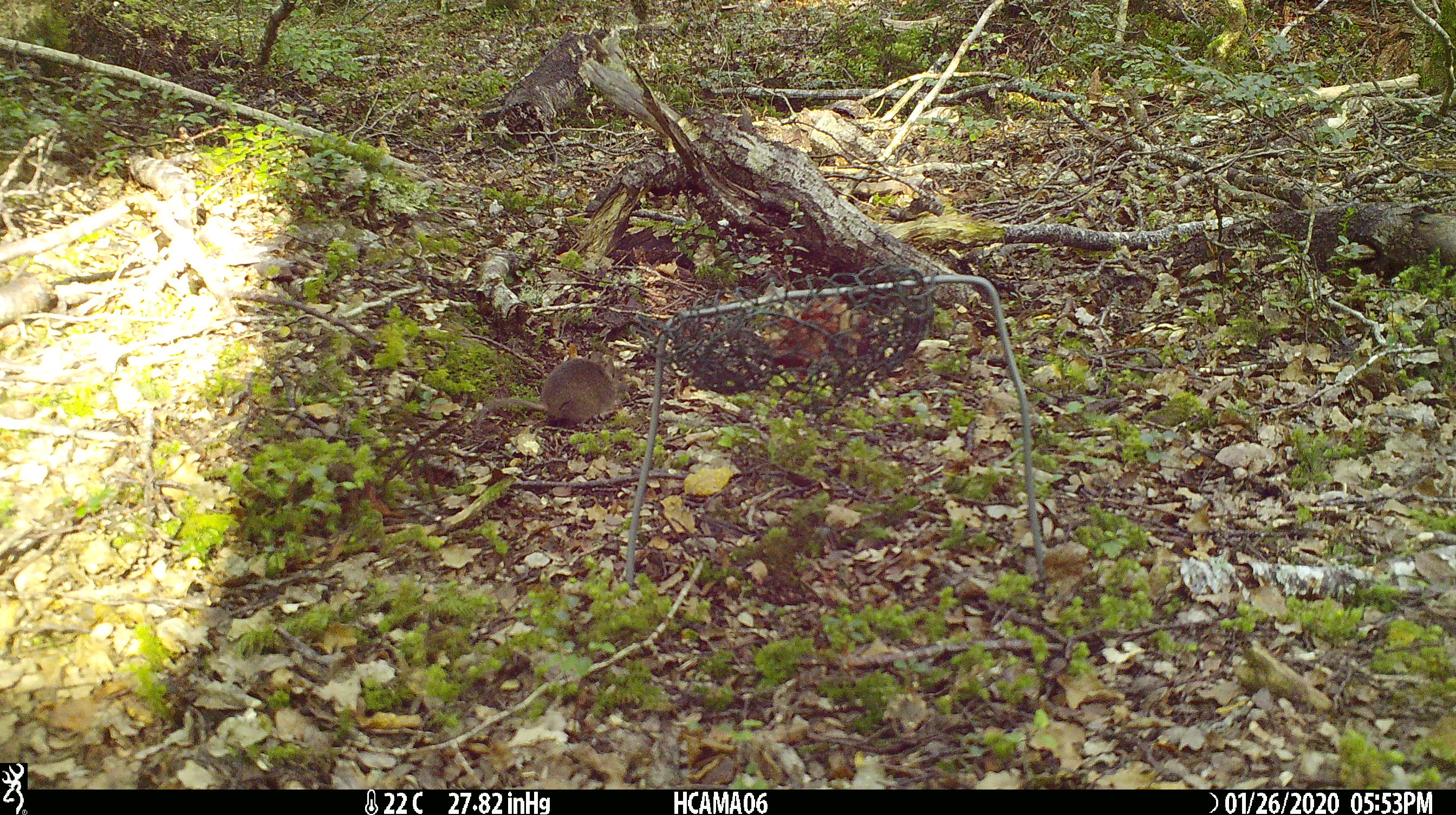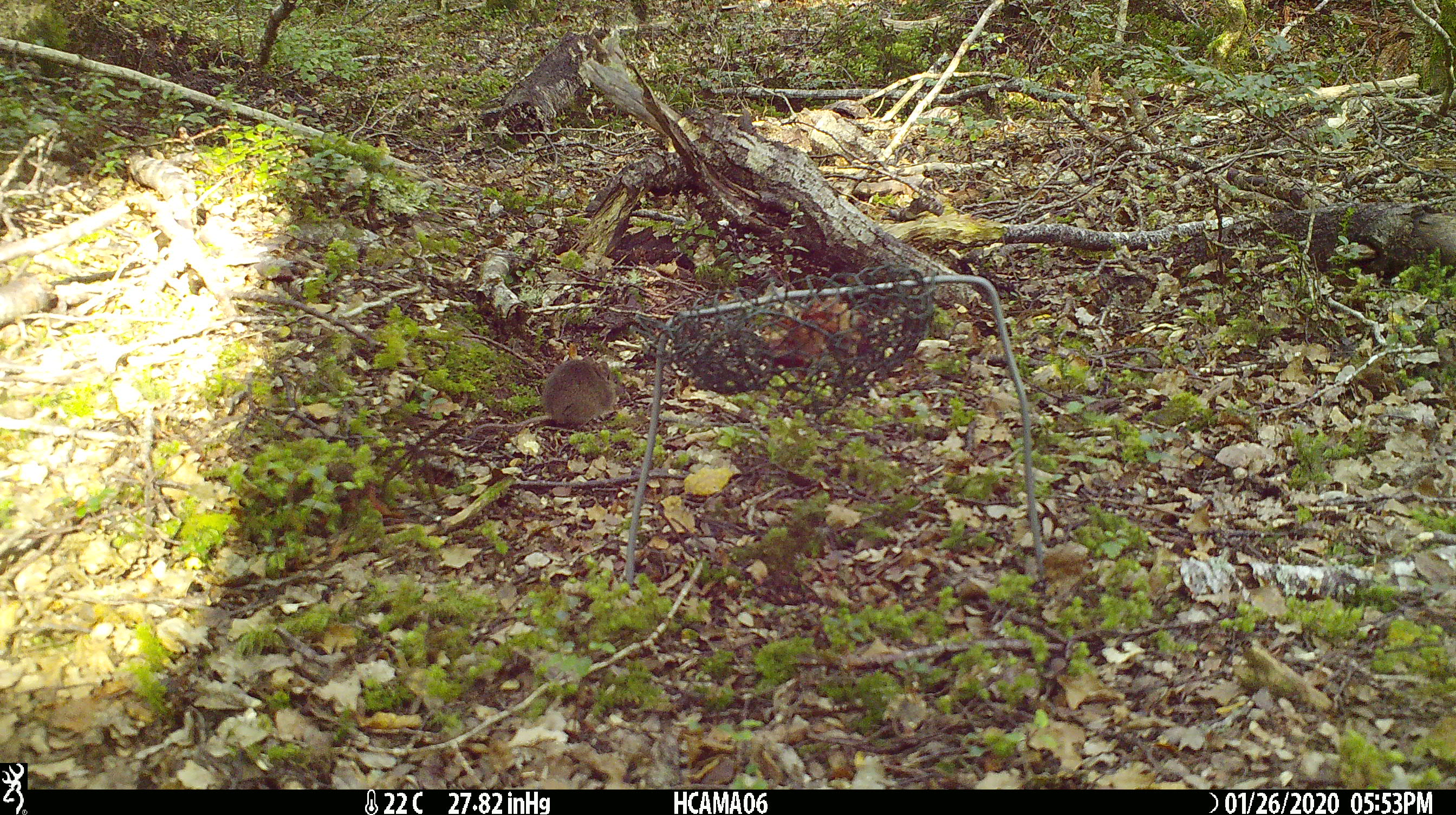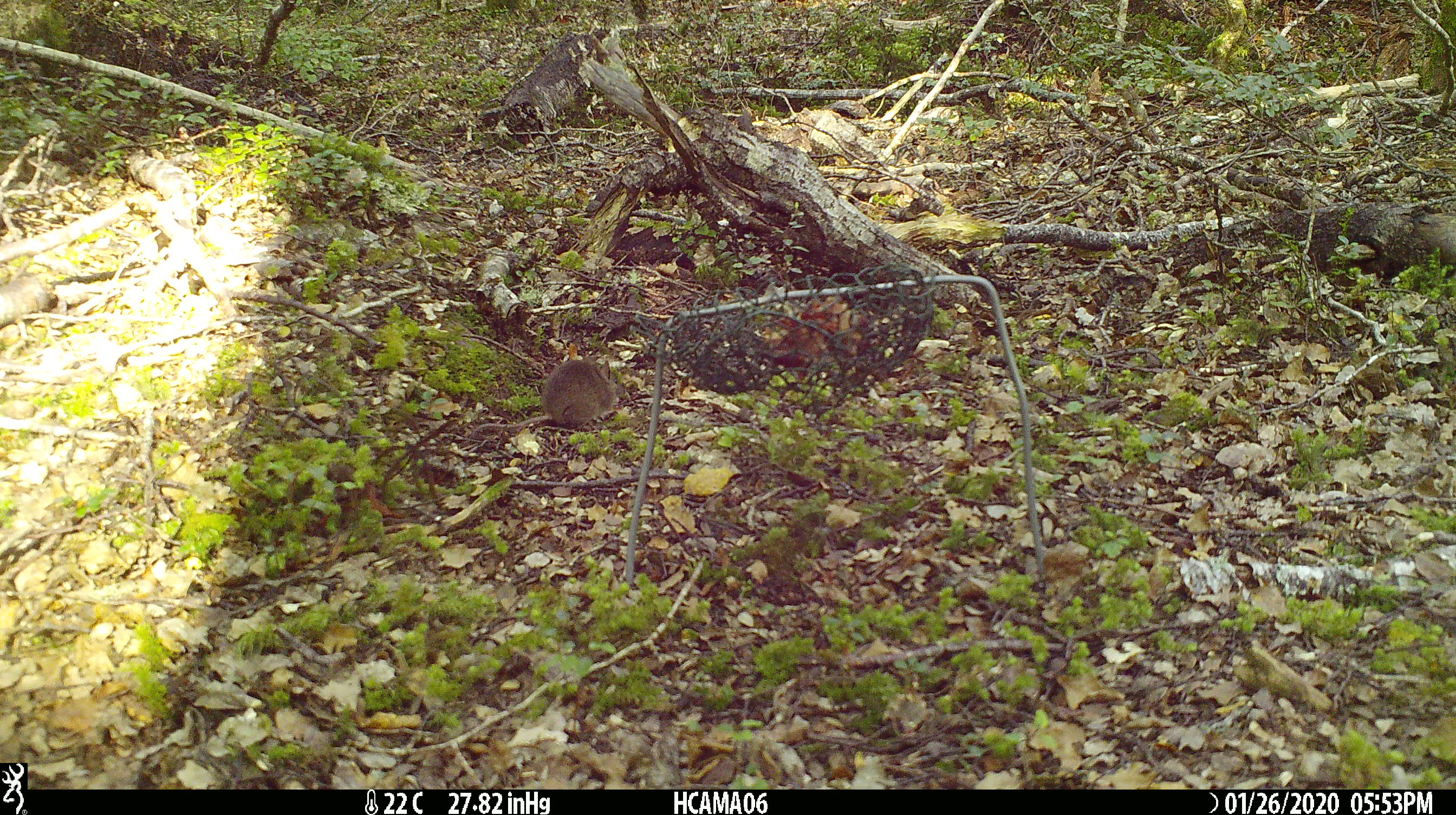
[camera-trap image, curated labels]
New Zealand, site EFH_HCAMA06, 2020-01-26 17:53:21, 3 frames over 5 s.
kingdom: Animalia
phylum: Chordata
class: Mammalia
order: Rodentia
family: Muridae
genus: Mus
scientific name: Mus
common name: mouse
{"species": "mouse (Mus)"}